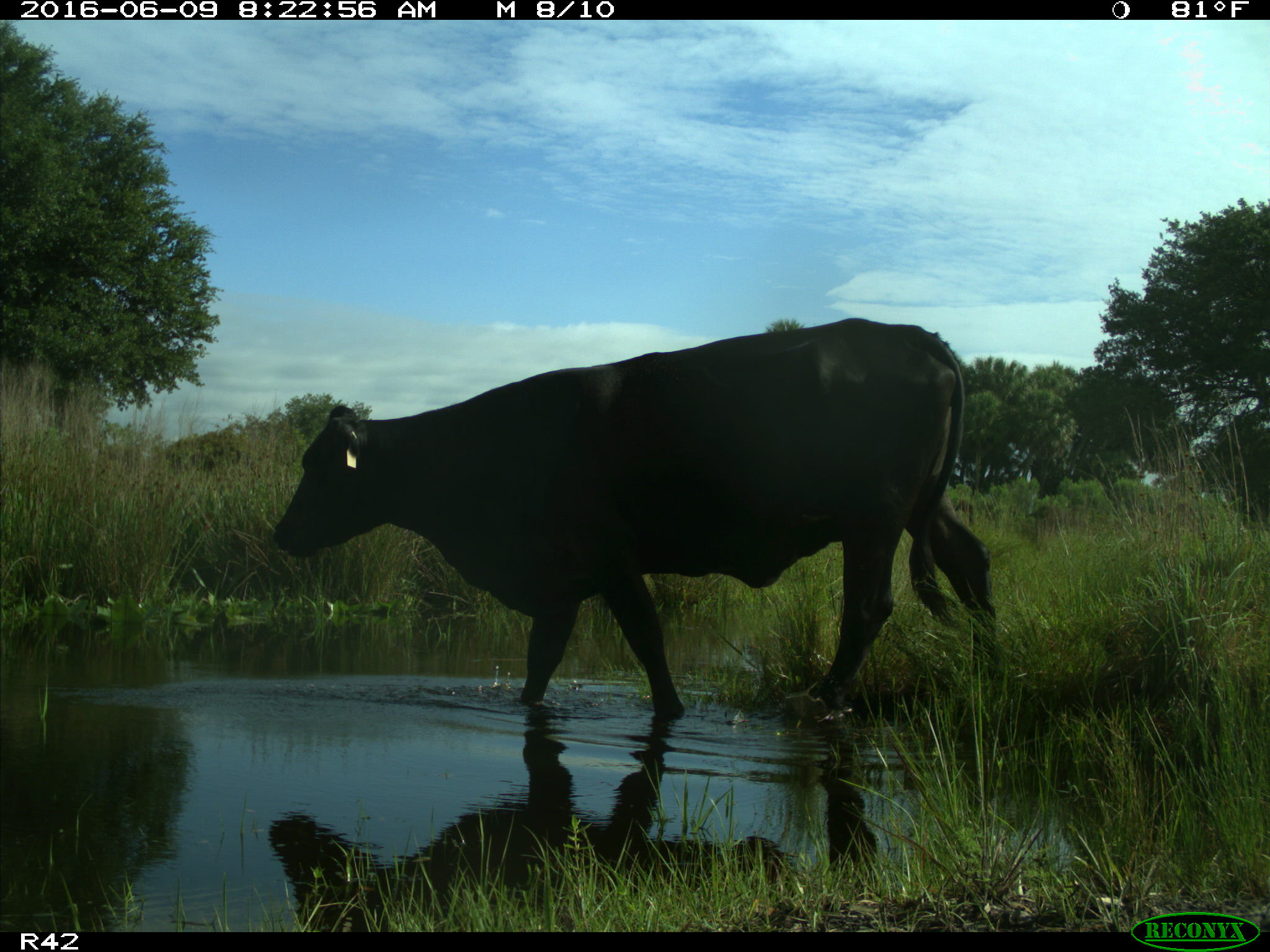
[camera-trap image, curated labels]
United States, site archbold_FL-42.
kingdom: Animalia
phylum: Chordata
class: Mammalia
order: Artiodactyla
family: Bovidae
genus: Bos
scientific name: Bos taurus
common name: domestic cow